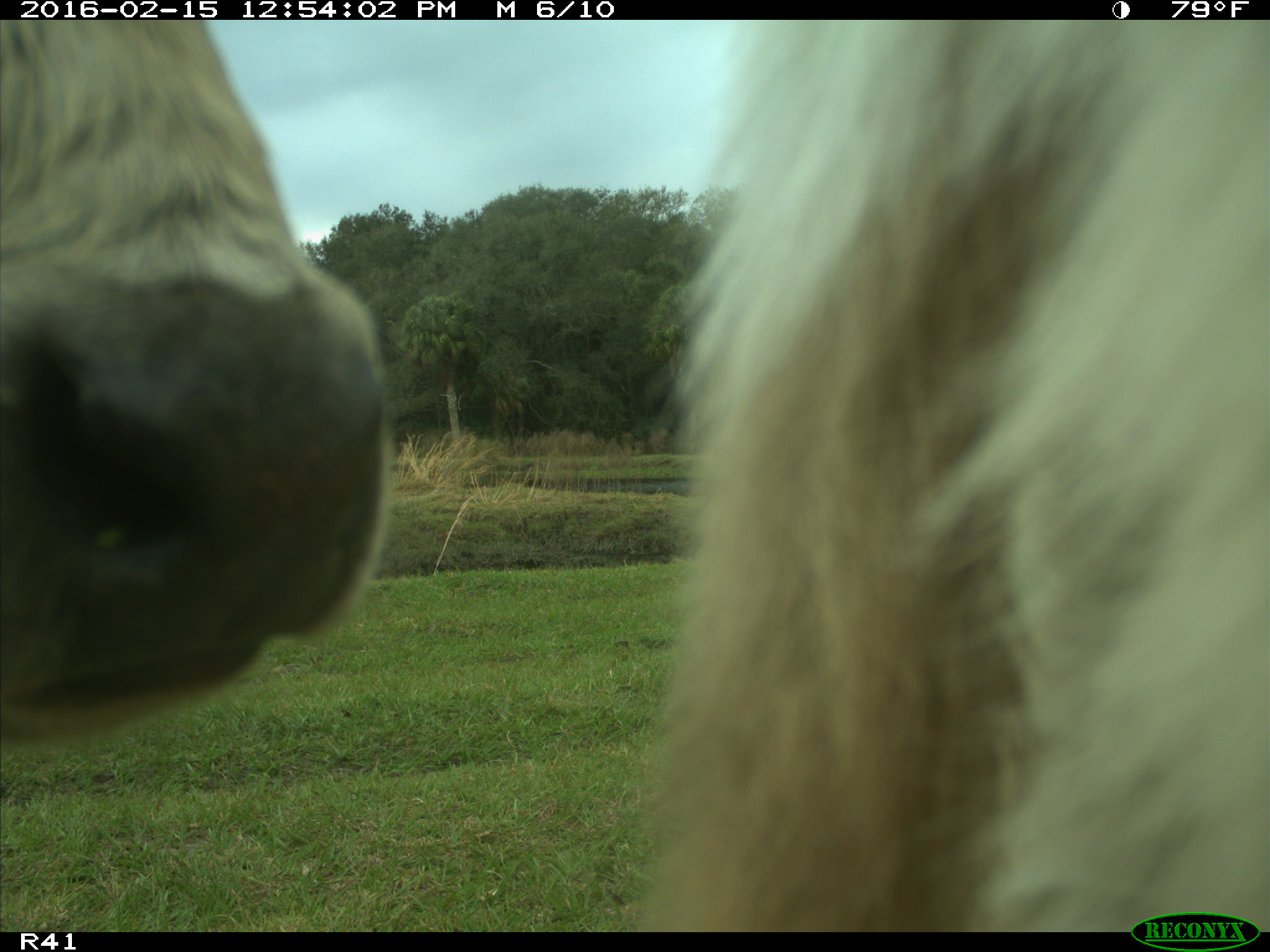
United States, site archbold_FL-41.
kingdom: Animalia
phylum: Chordata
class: Mammalia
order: Artiodactyla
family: Bovidae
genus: Bos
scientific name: Bos taurus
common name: domestic cow